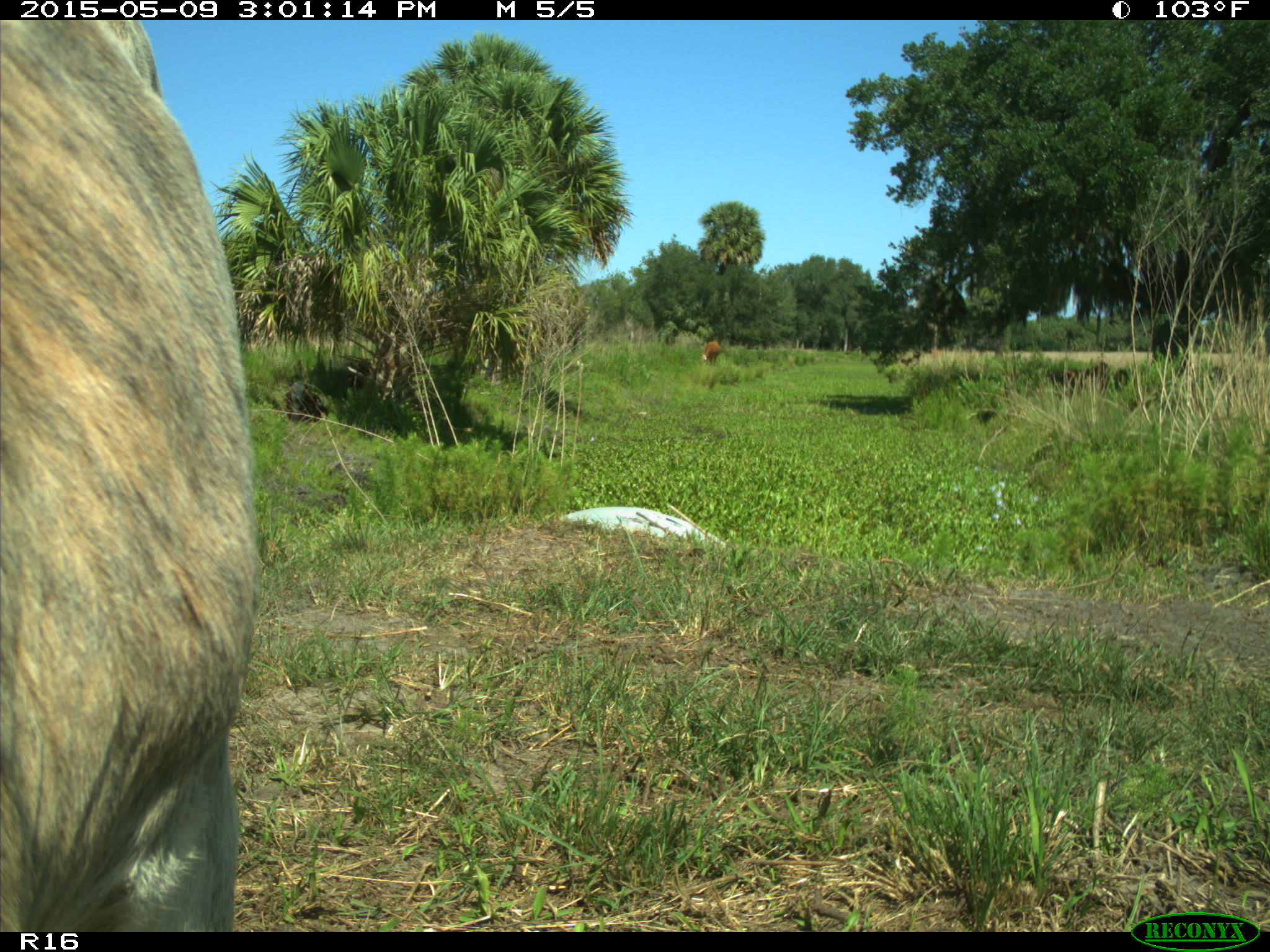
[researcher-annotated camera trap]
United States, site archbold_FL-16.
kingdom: Animalia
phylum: Chordata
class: Mammalia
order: Artiodactyla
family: Bovidae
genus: Bos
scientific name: Bos taurus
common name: domestic cow